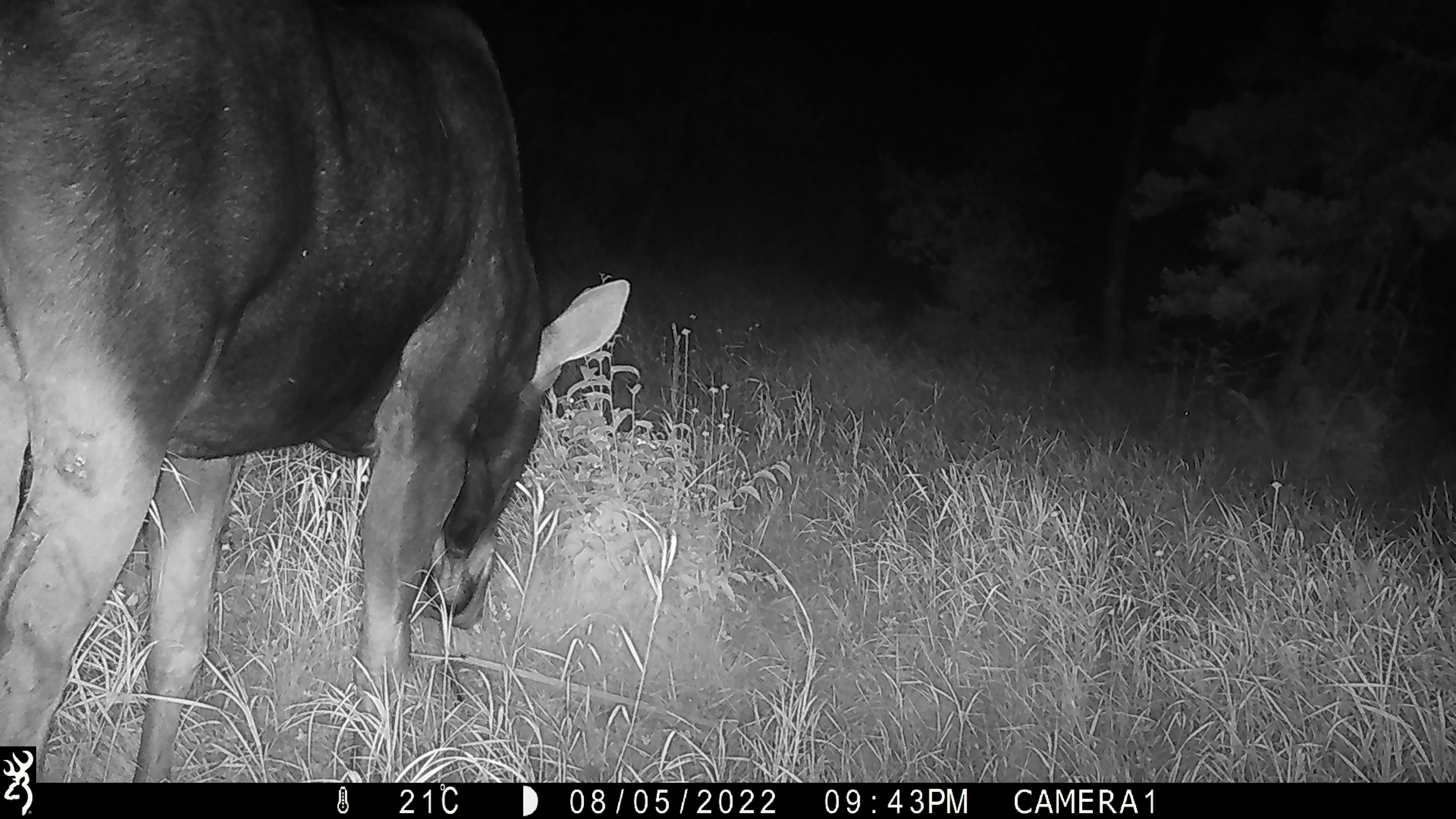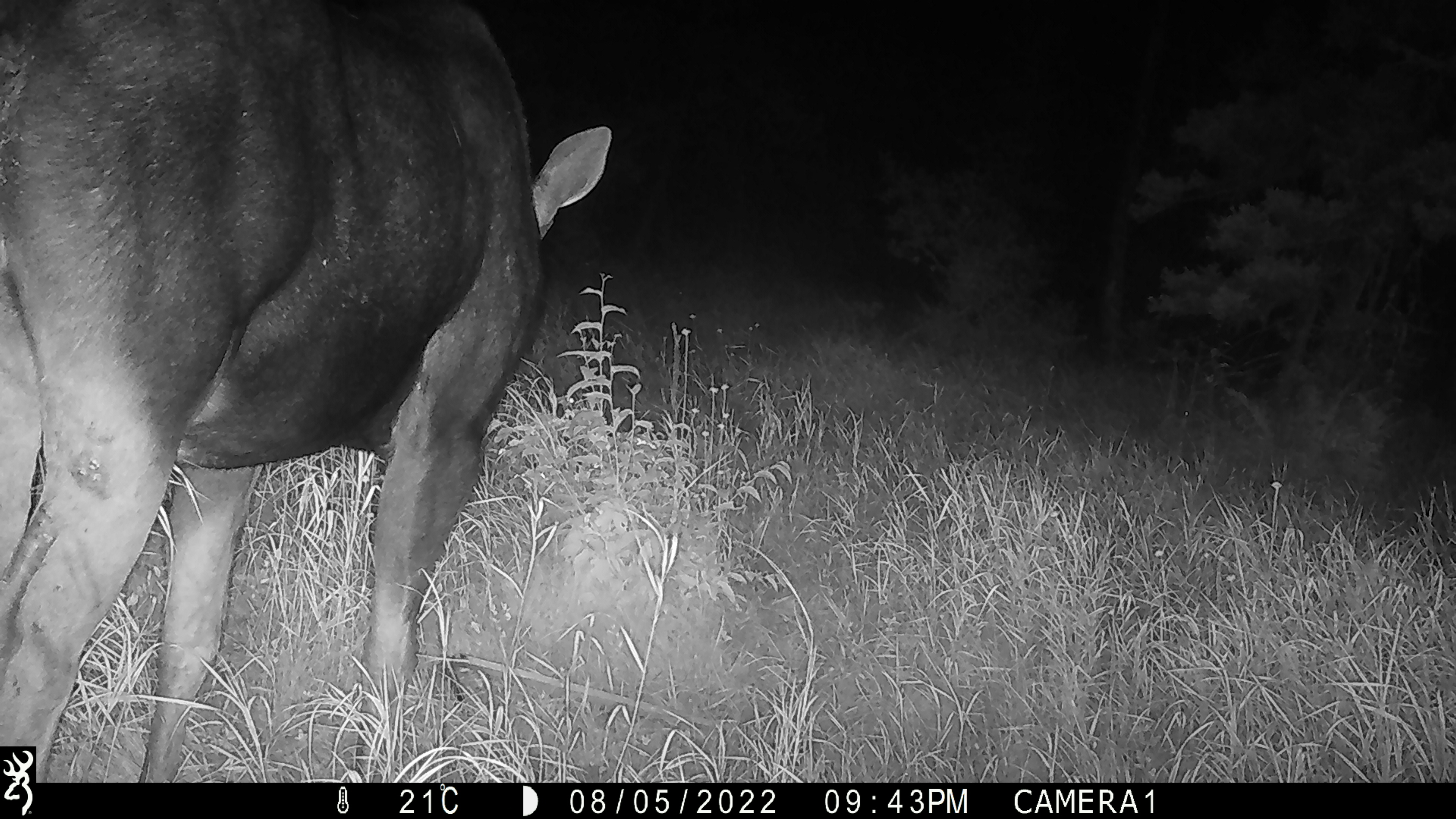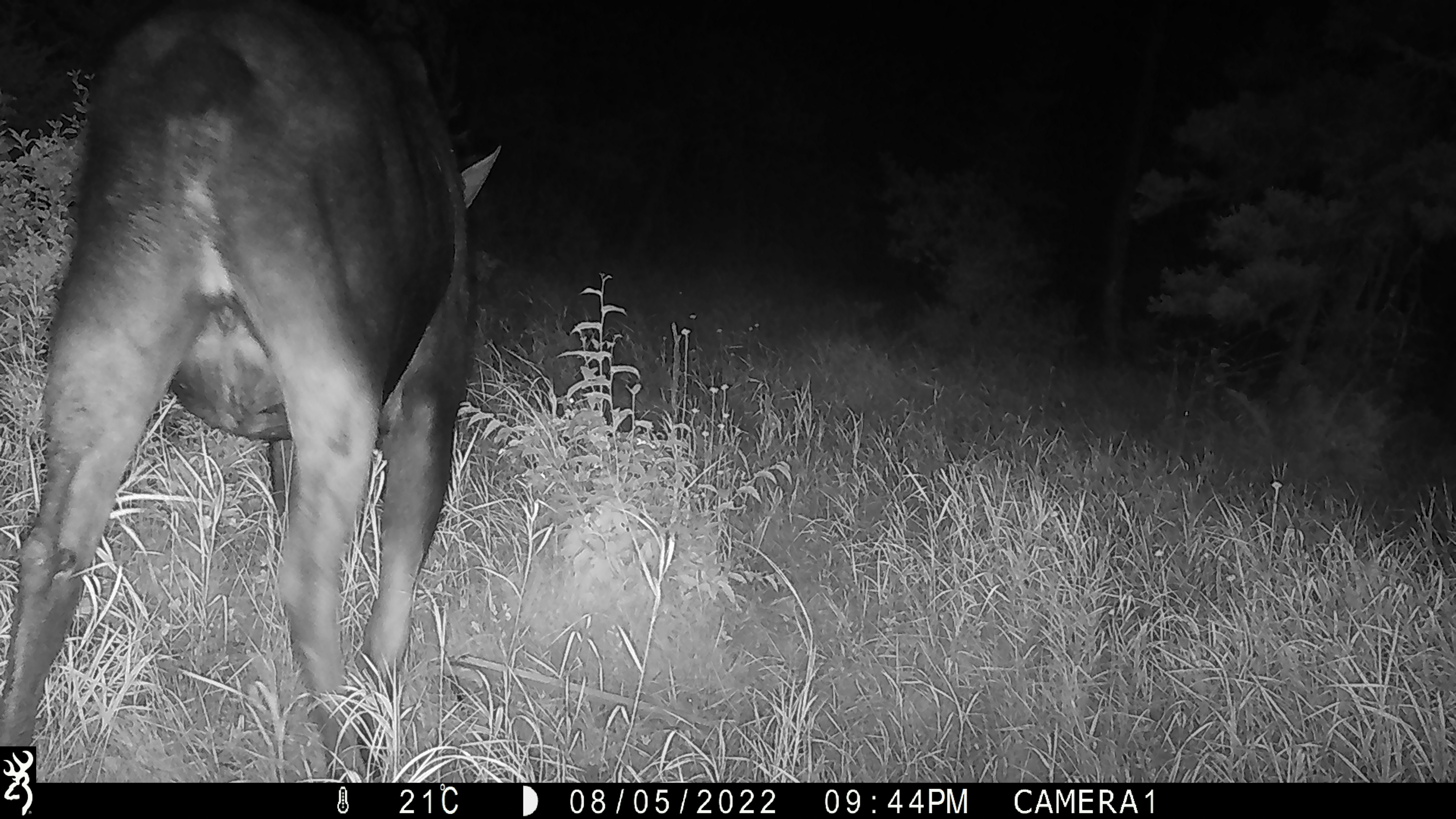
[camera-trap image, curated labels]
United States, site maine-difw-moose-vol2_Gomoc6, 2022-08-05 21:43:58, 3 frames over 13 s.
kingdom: Animalia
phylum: Chordata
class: Mammalia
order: Artiodactyla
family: Cervidae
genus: Alces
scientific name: Alces alces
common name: moose